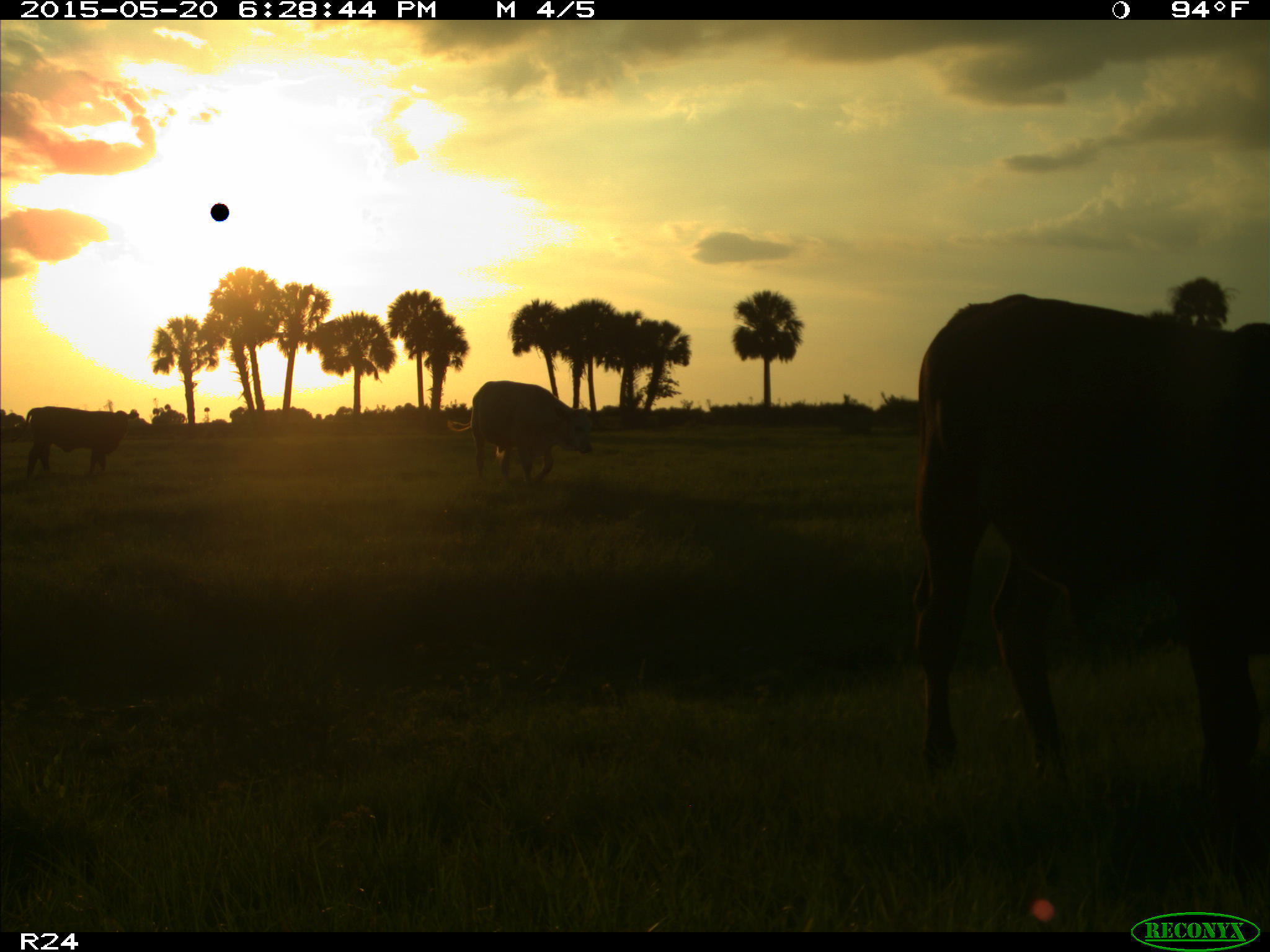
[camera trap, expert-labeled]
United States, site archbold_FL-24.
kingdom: Animalia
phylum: Chordata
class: Mammalia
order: Artiodactyla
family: Bovidae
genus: Bos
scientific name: Bos taurus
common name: domestic cow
Bos taurus (domestic cow).